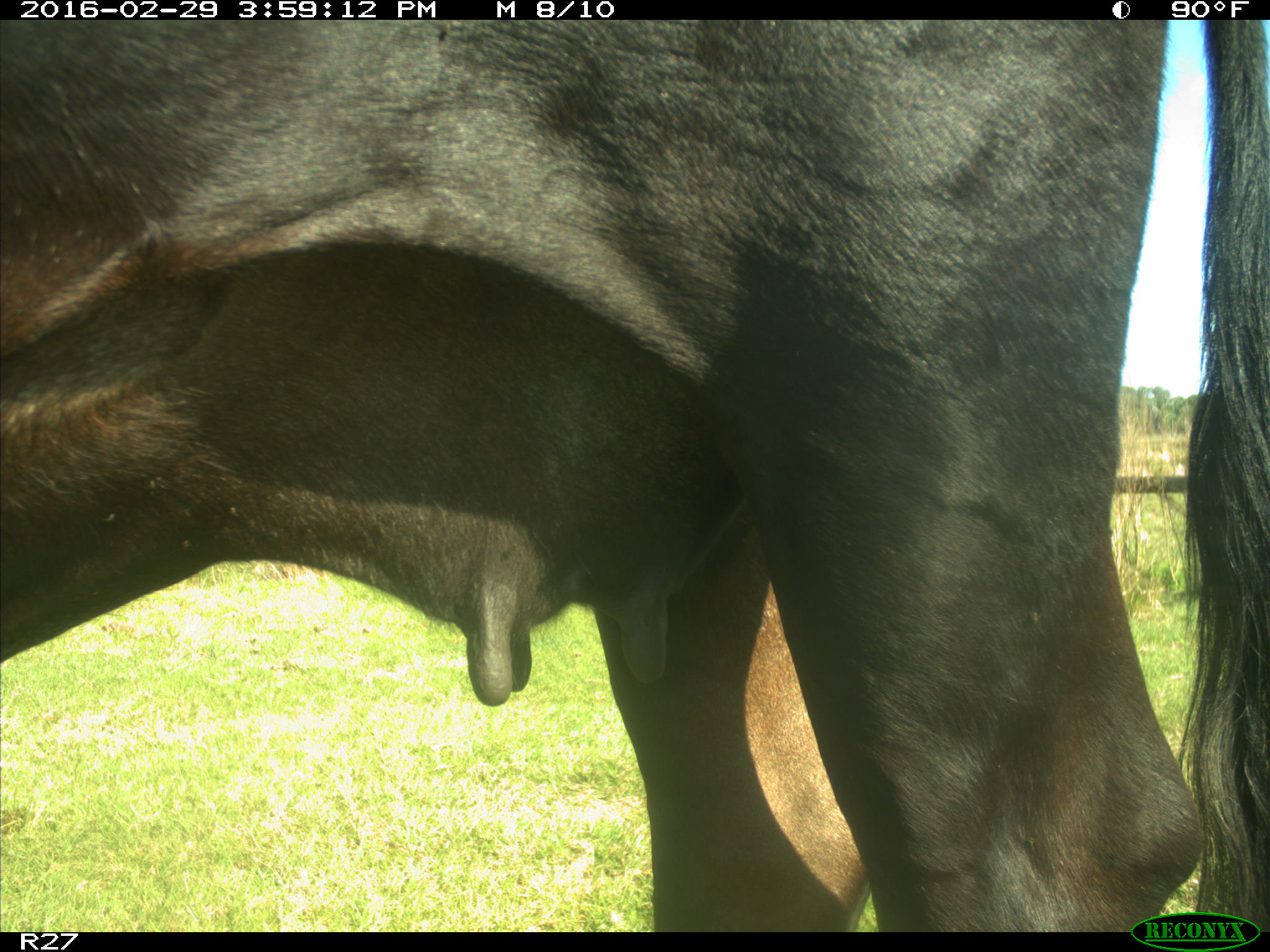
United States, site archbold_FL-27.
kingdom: Animalia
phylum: Chordata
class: Mammalia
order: Artiodactyla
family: Bovidae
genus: Bos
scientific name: Bos taurus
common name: domestic cow